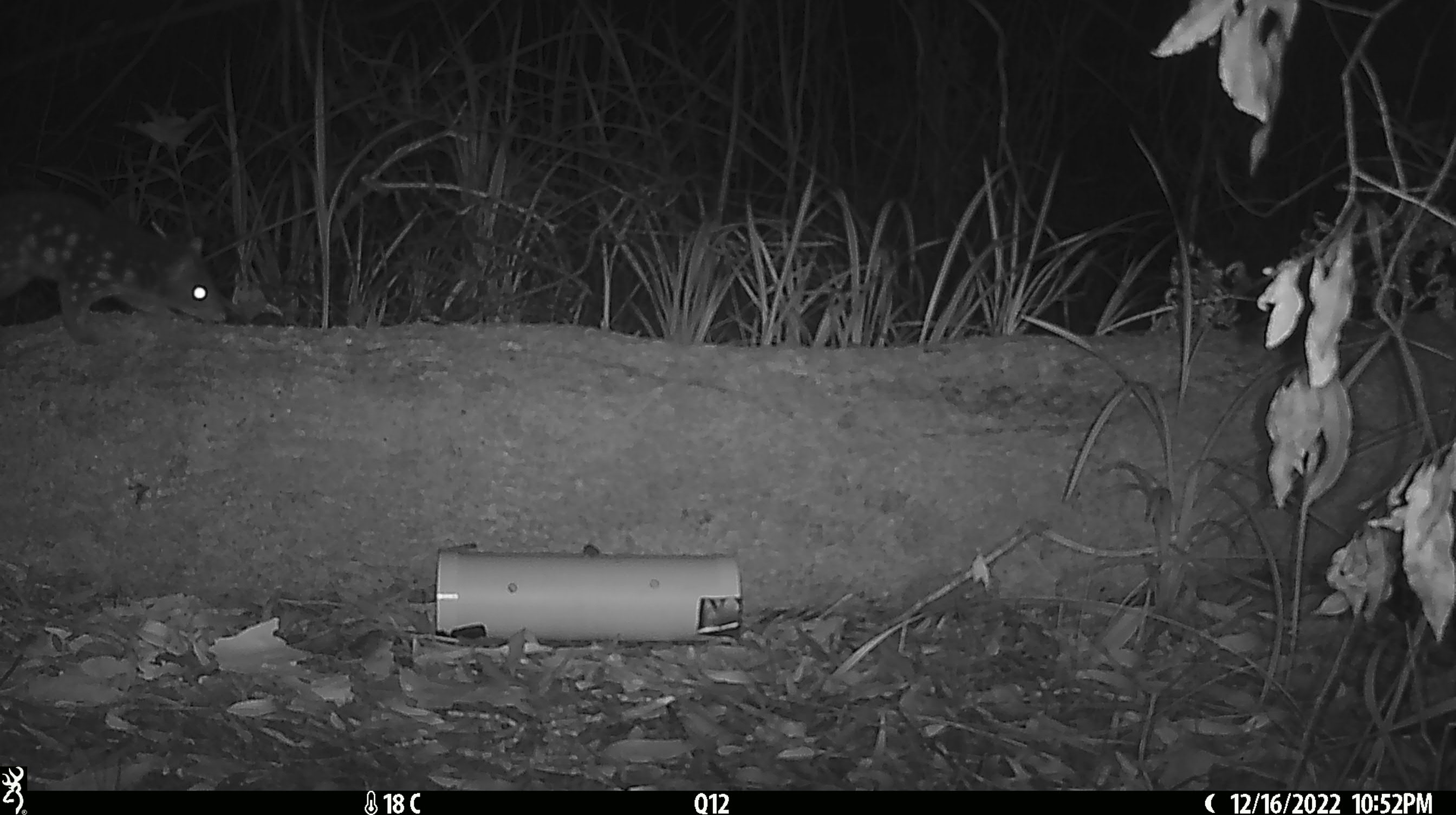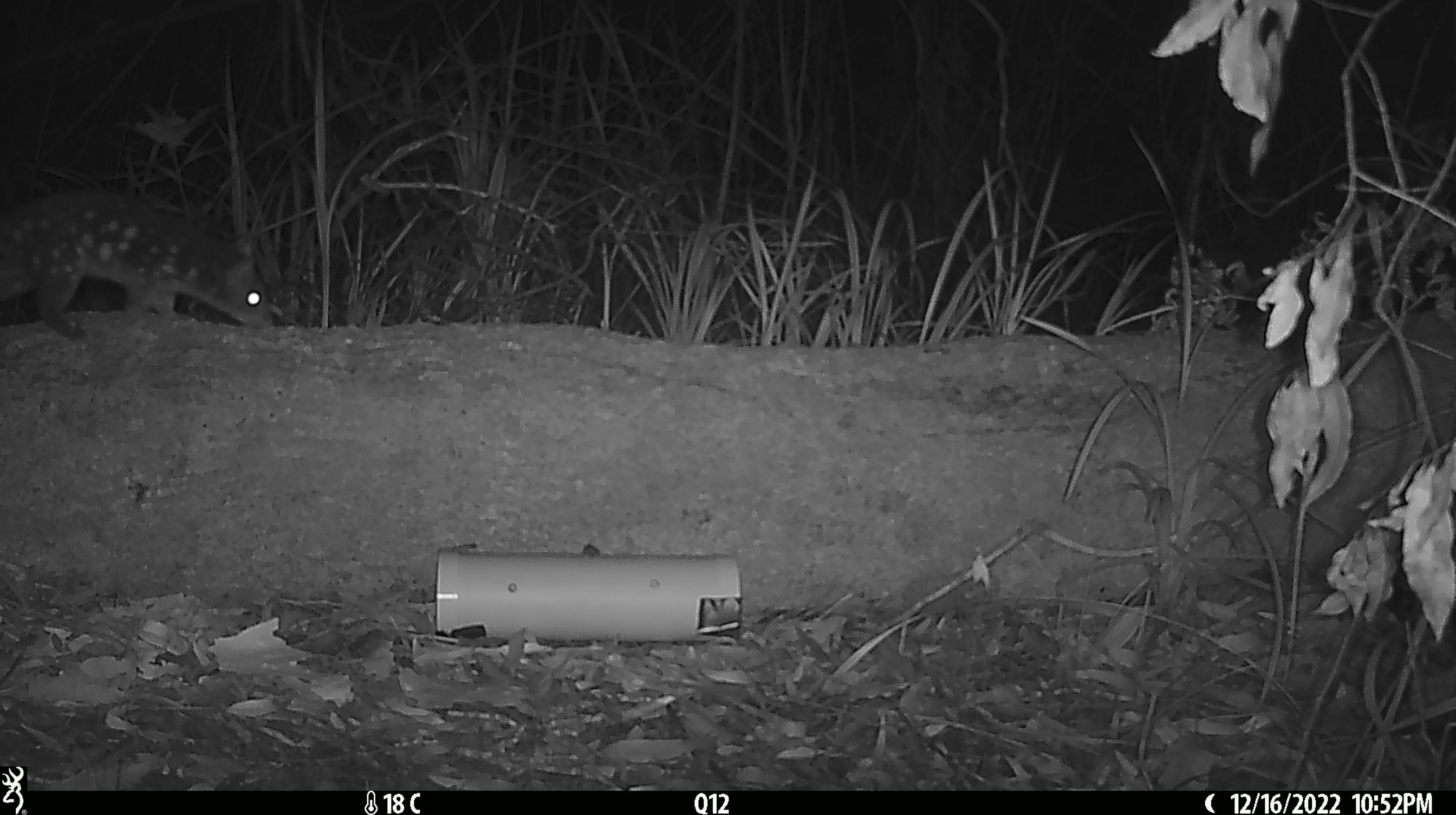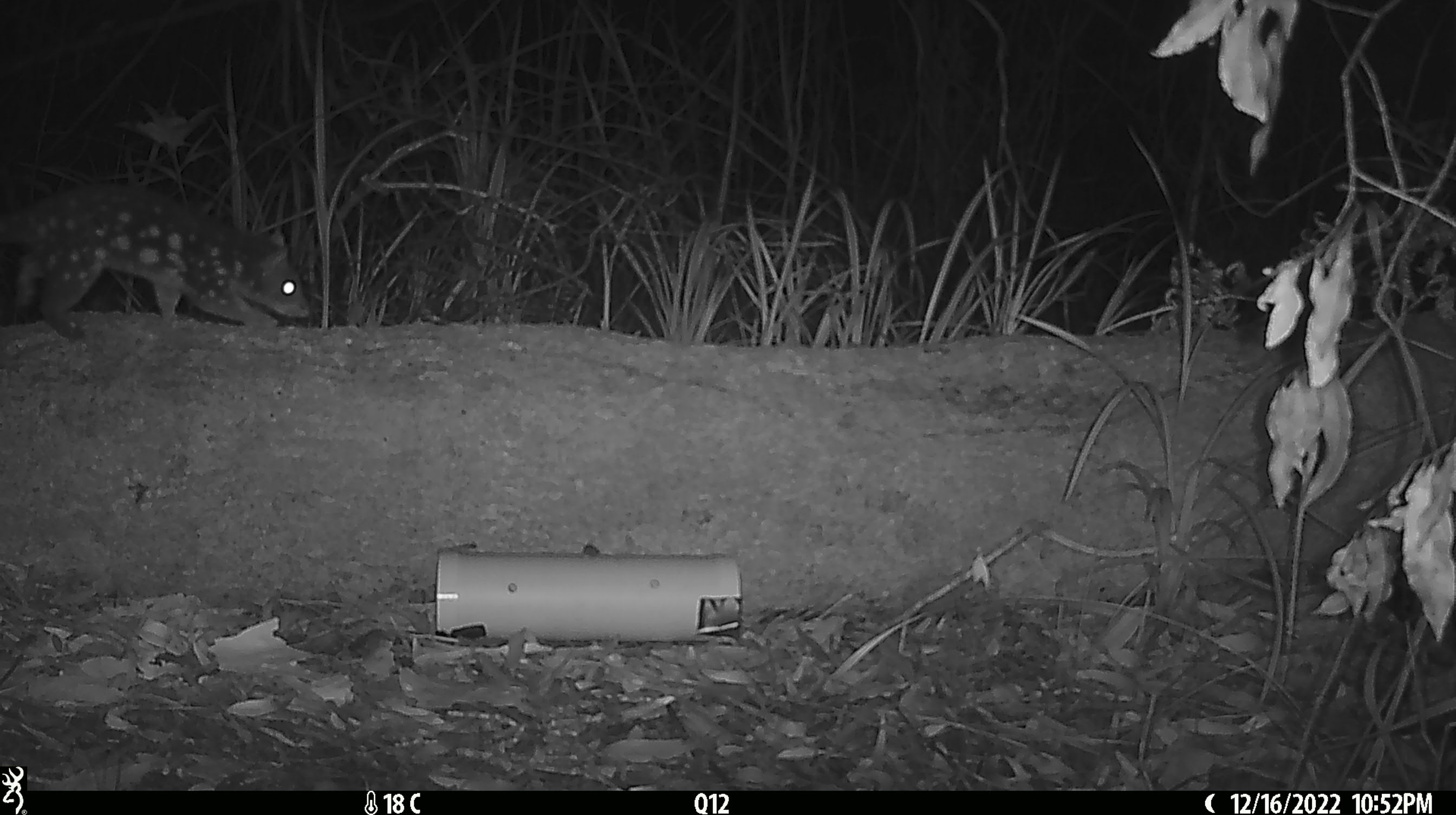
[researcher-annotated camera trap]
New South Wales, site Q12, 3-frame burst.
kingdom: Animalia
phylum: Chordata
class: Mammalia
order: Dasyuromorphia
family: Dasyuridae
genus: Dasyurus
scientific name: Dasyurus maculatus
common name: spotted-tailed quoll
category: quoll